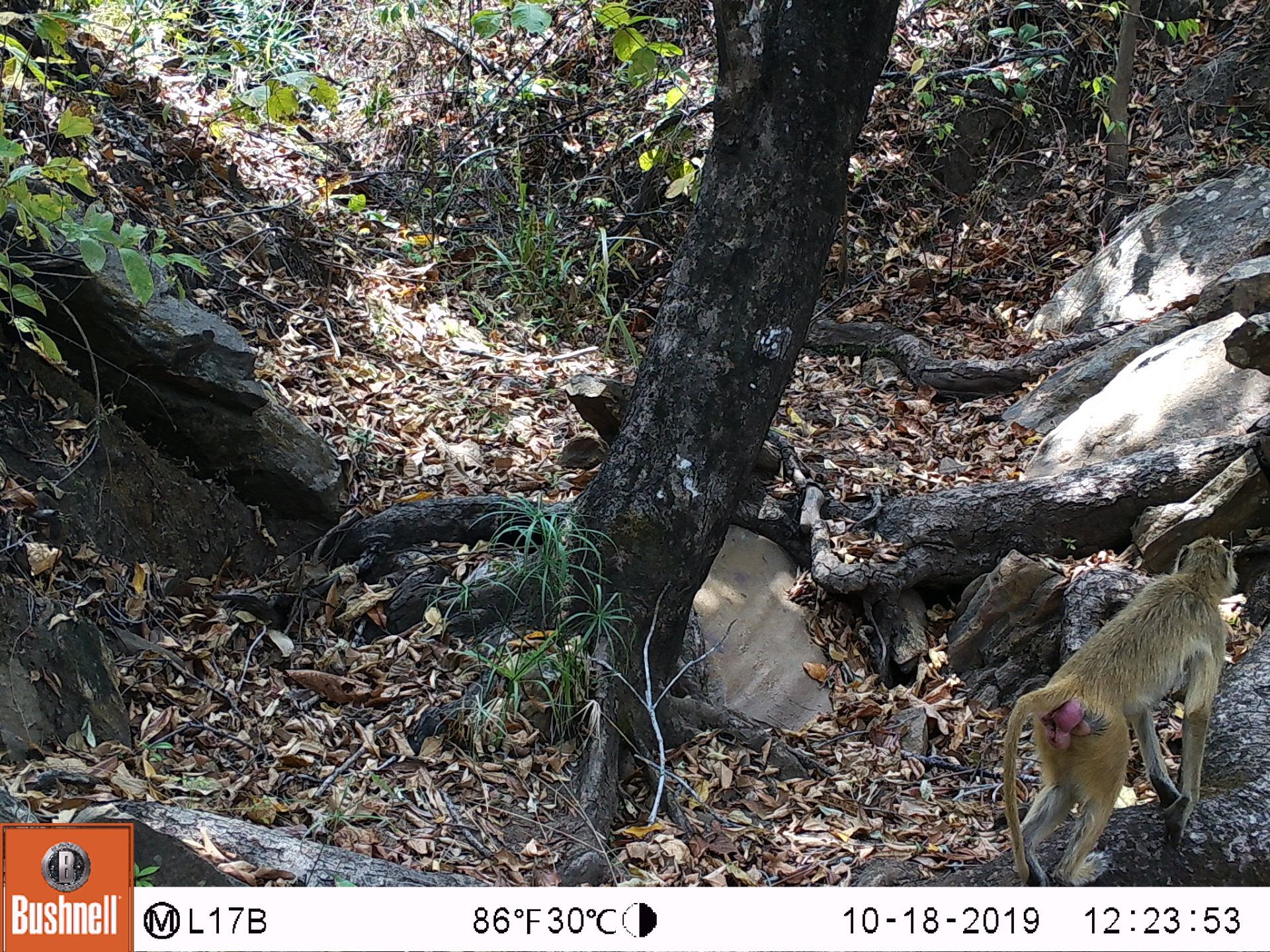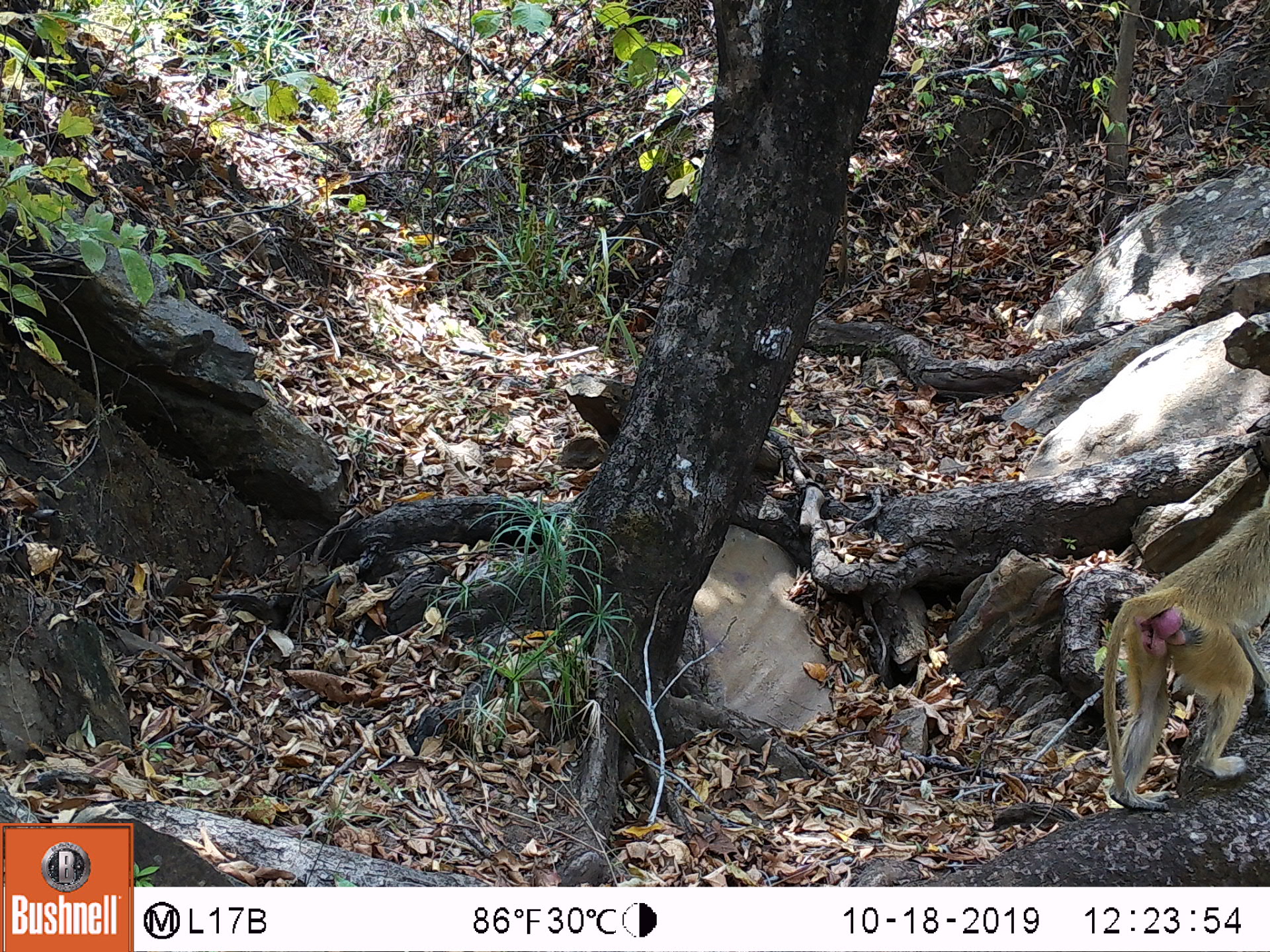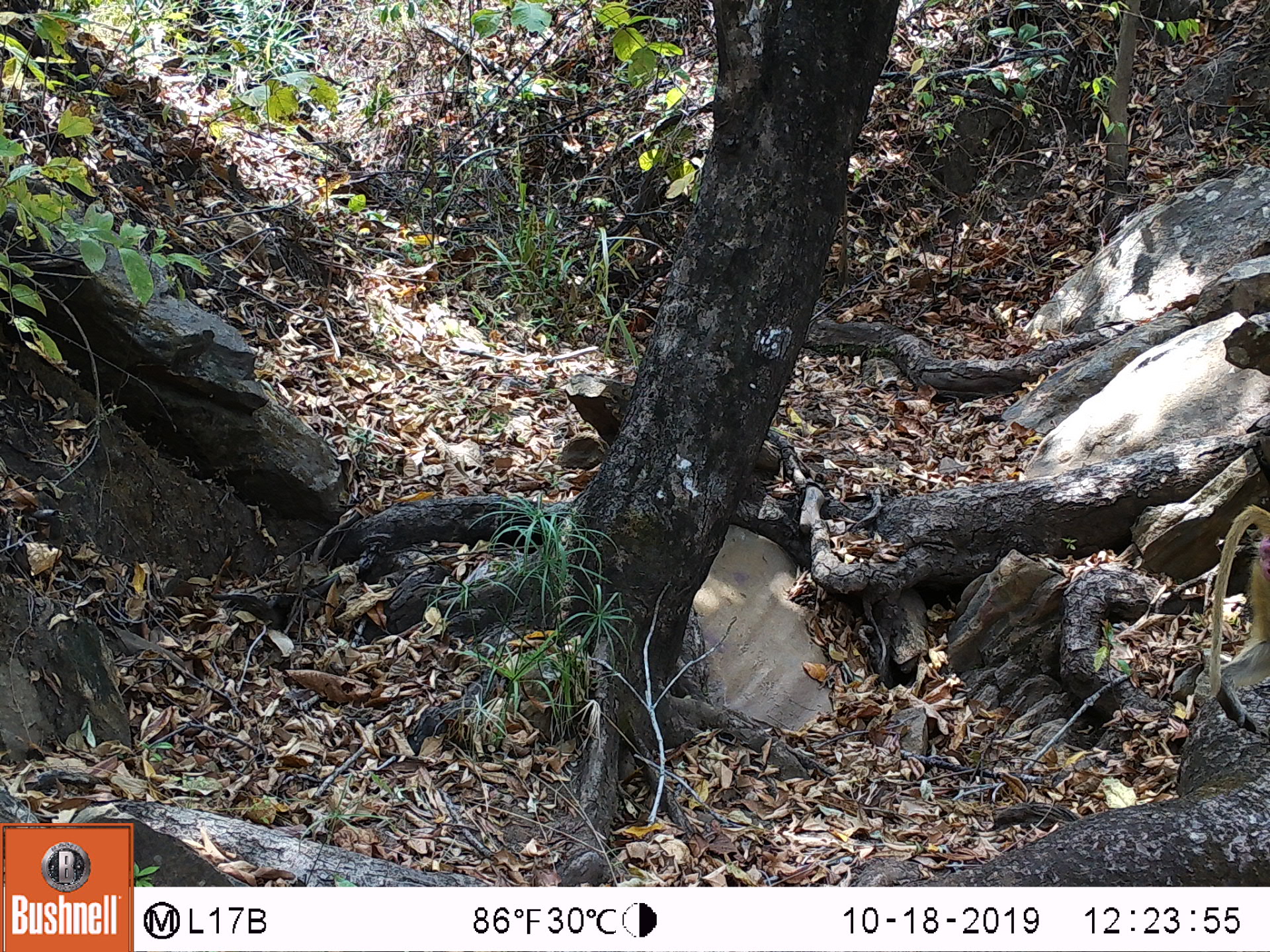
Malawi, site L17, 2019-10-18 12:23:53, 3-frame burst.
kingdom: Animalia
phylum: Chordata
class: Mammalia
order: Primates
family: Cercopithecidae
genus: Papio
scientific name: Papio cynocephalus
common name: yellow baboon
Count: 1.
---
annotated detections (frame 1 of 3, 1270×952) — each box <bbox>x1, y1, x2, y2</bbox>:
yellow baboon: <bbox>986, 537, 1241, 882</bbox>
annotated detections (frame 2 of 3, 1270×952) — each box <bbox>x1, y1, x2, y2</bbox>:
yellow baboon: <bbox>1081, 500, 1262, 819</bbox>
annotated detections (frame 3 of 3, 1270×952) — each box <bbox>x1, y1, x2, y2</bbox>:
yellow baboon: <bbox>1197, 486, 1262, 703</bbox>